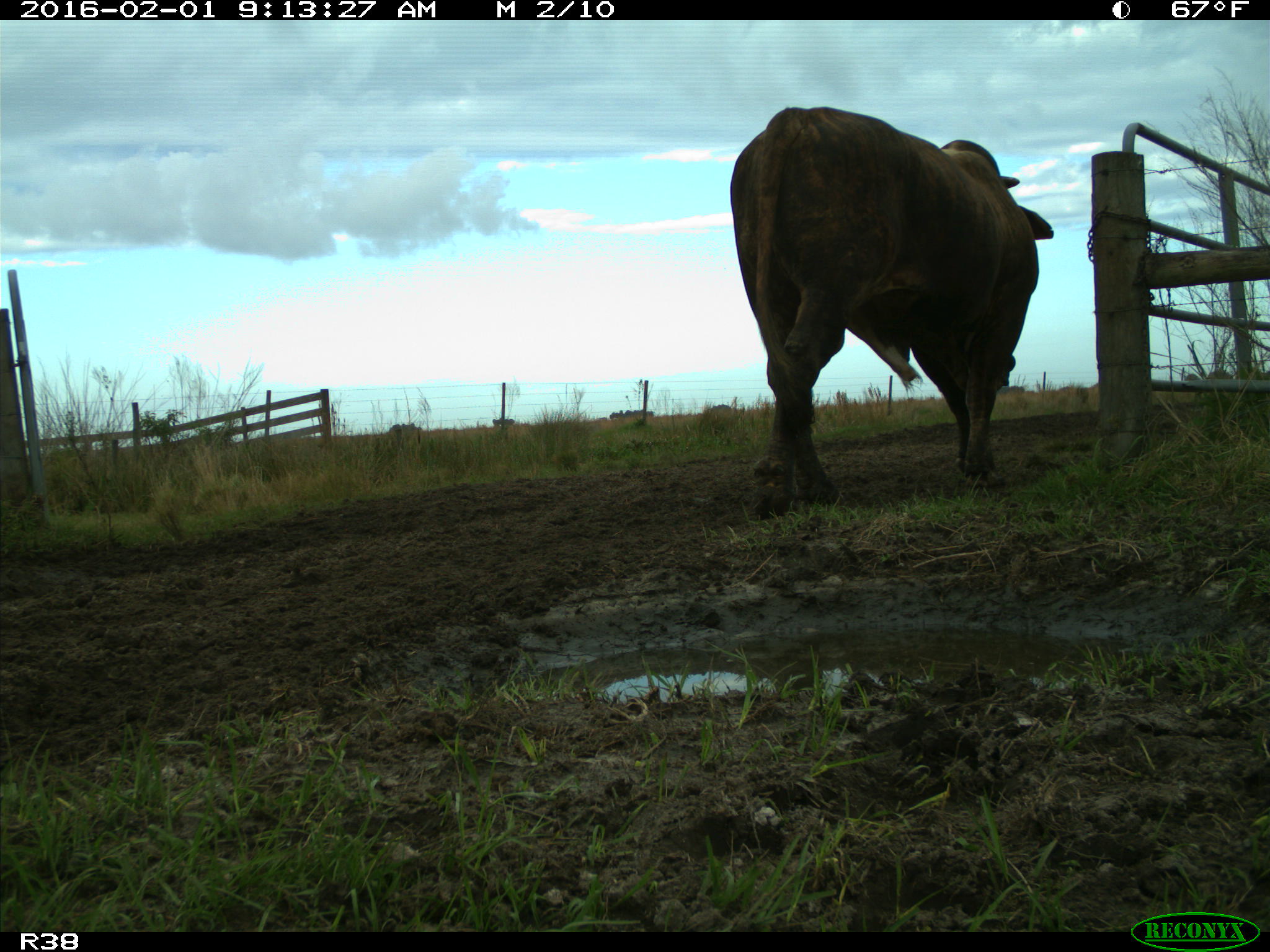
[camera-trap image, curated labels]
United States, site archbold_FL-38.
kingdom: Animalia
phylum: Chordata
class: Mammalia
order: Artiodactyla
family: Bovidae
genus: Bos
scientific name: Bos taurus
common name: domestic cow